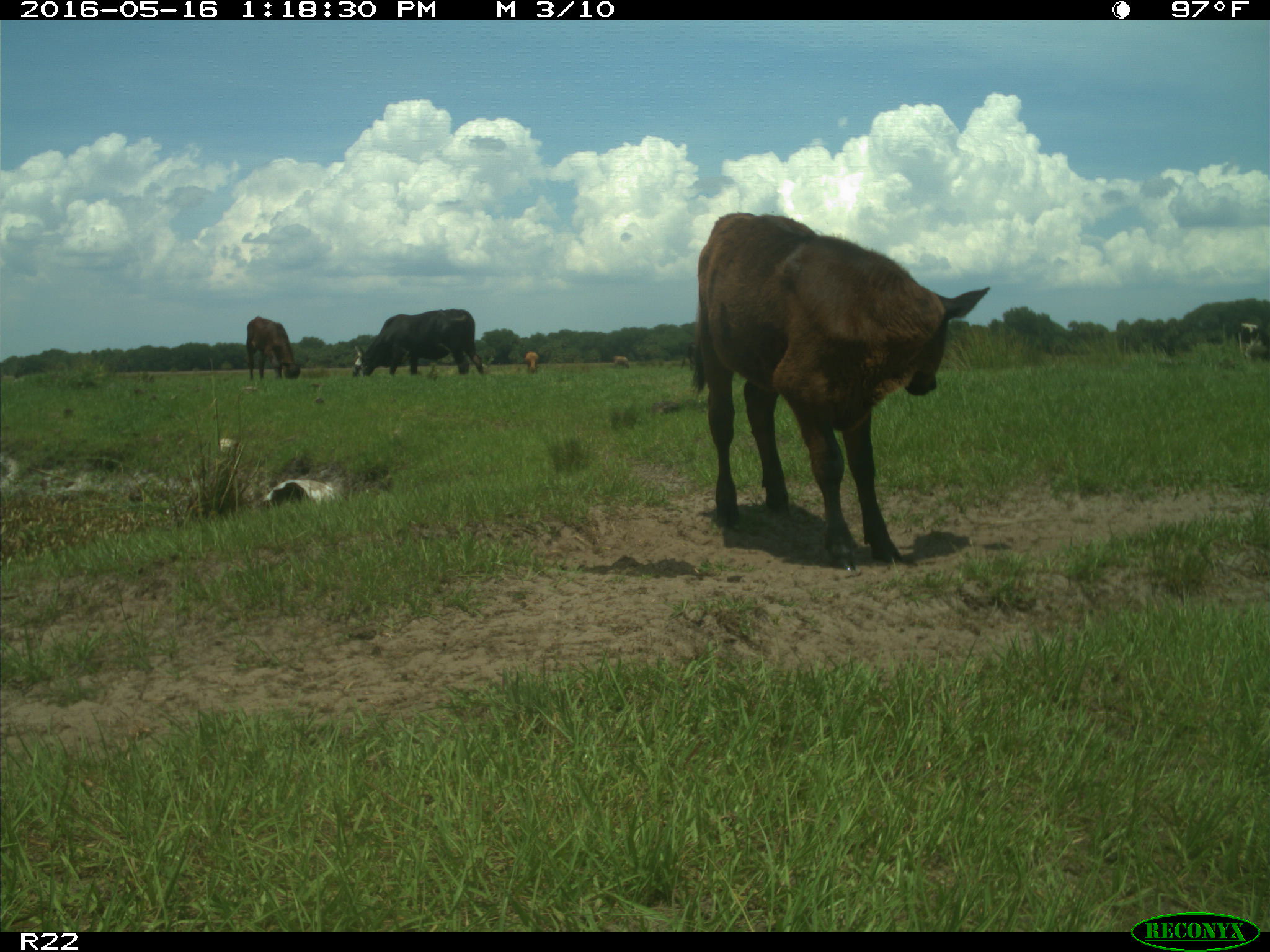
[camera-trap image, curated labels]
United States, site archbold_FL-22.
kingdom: Animalia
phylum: Chordata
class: Mammalia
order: Artiodactyla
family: Bovidae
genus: Bos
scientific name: Bos taurus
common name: domestic cow